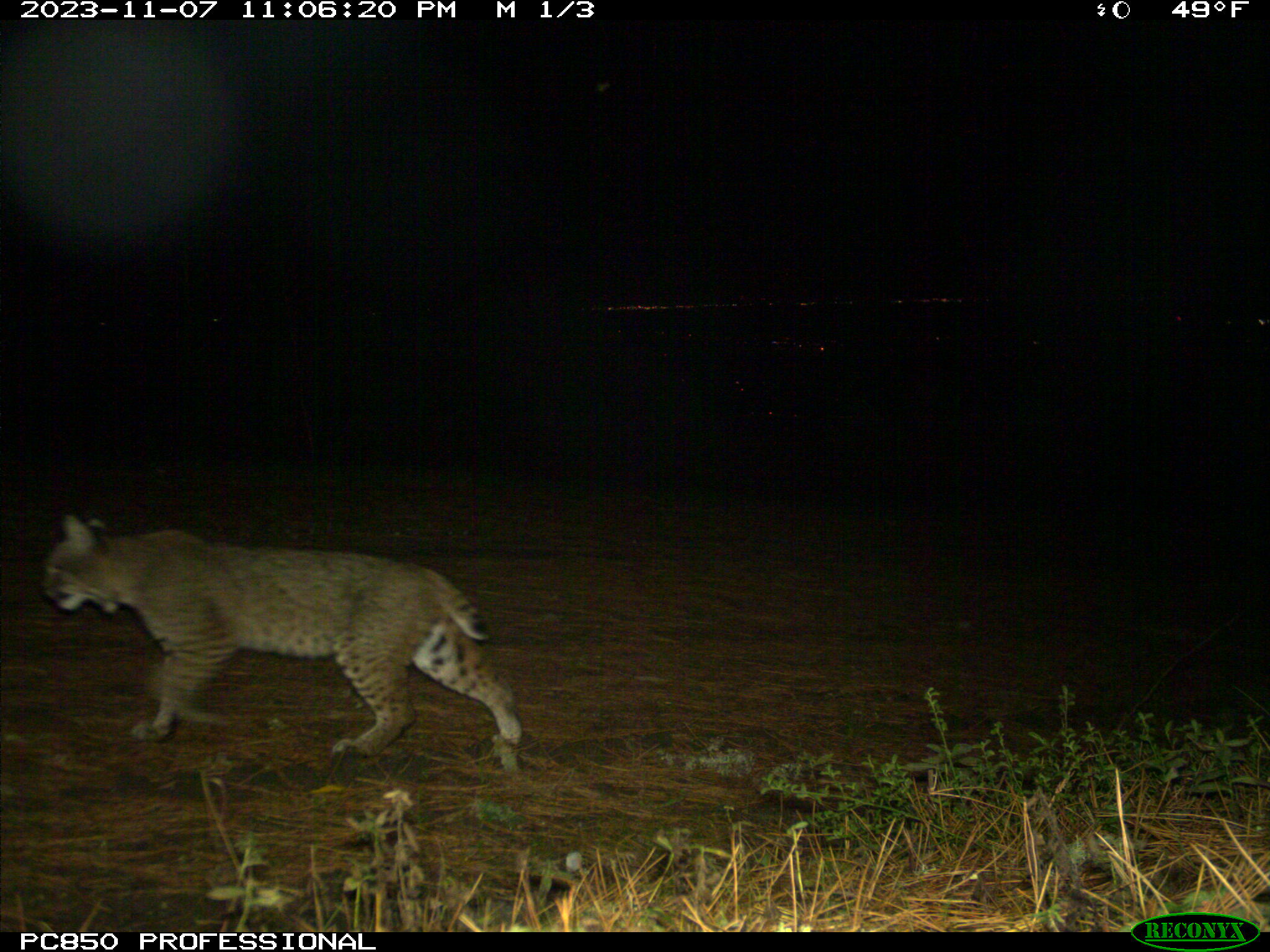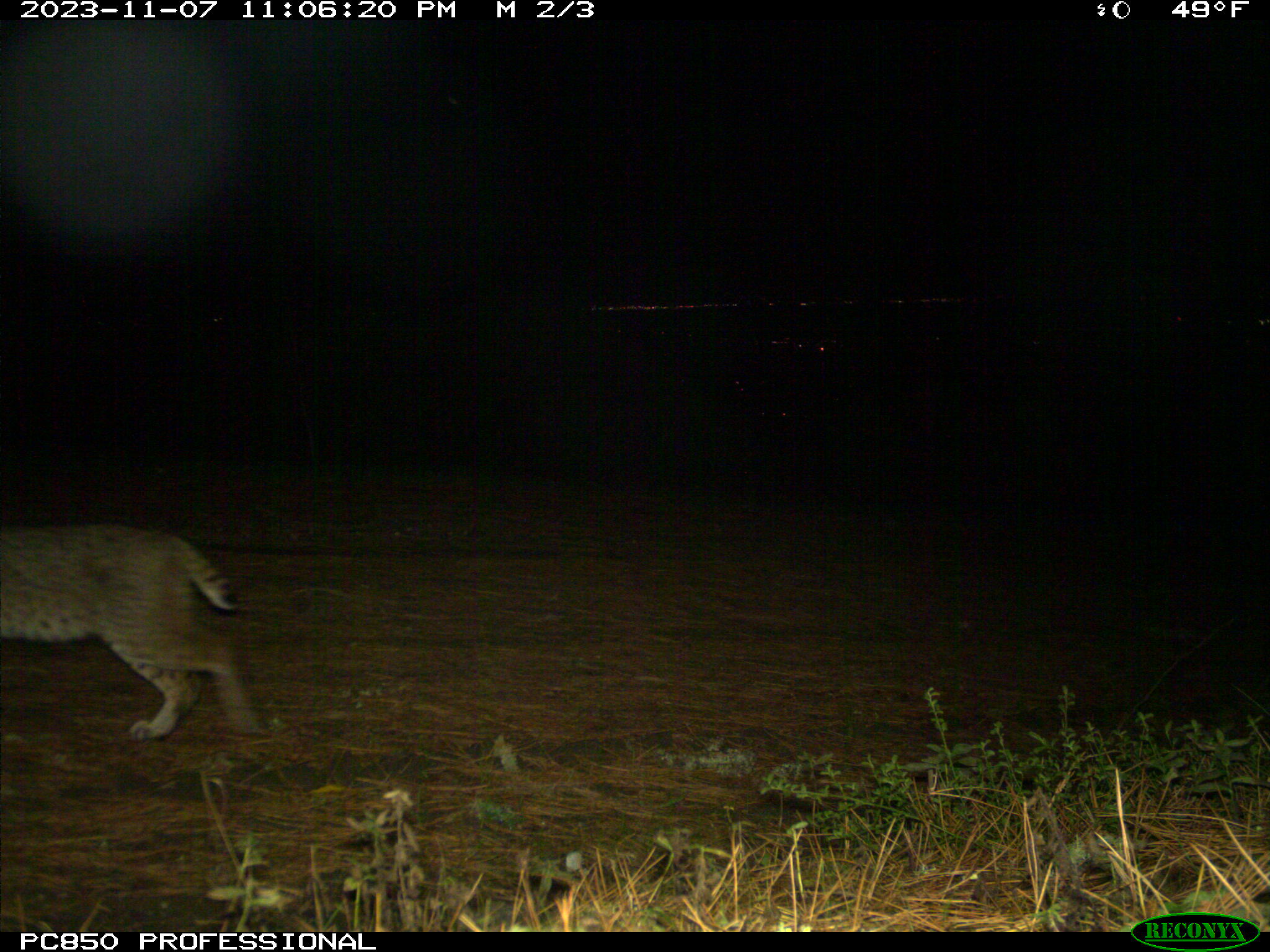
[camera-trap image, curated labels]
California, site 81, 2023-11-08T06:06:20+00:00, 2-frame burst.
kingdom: Animalia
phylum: Chordata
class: Mammalia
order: Carnivora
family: Felidae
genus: Lynx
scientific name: Lynx rufus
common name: bobcat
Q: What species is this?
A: Bobcat (Lynx rufus).